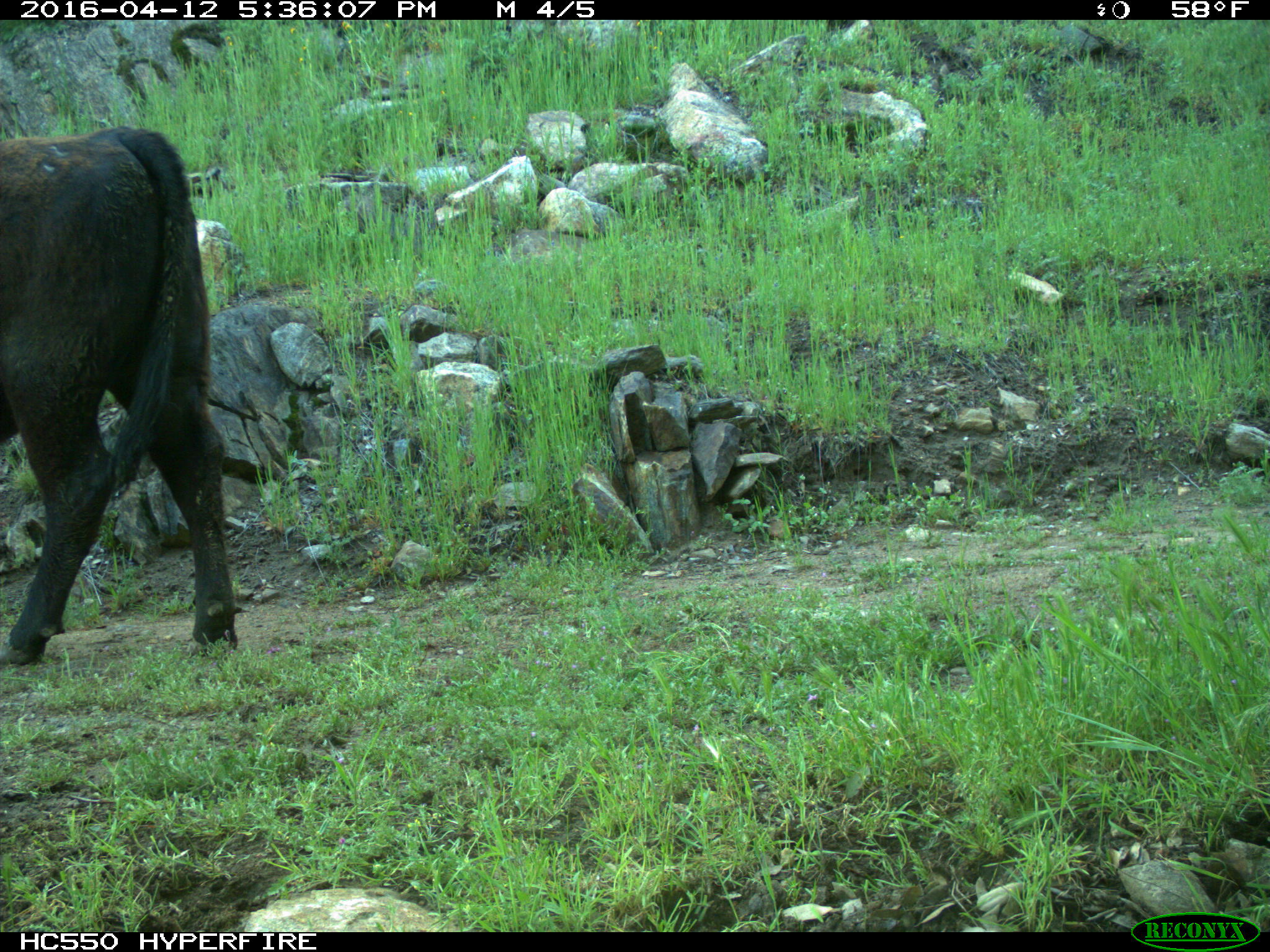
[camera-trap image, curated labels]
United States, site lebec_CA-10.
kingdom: Animalia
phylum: Chordata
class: Mammalia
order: Artiodactyla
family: Bovidae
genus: Bos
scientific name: Bos taurus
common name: domestic cow